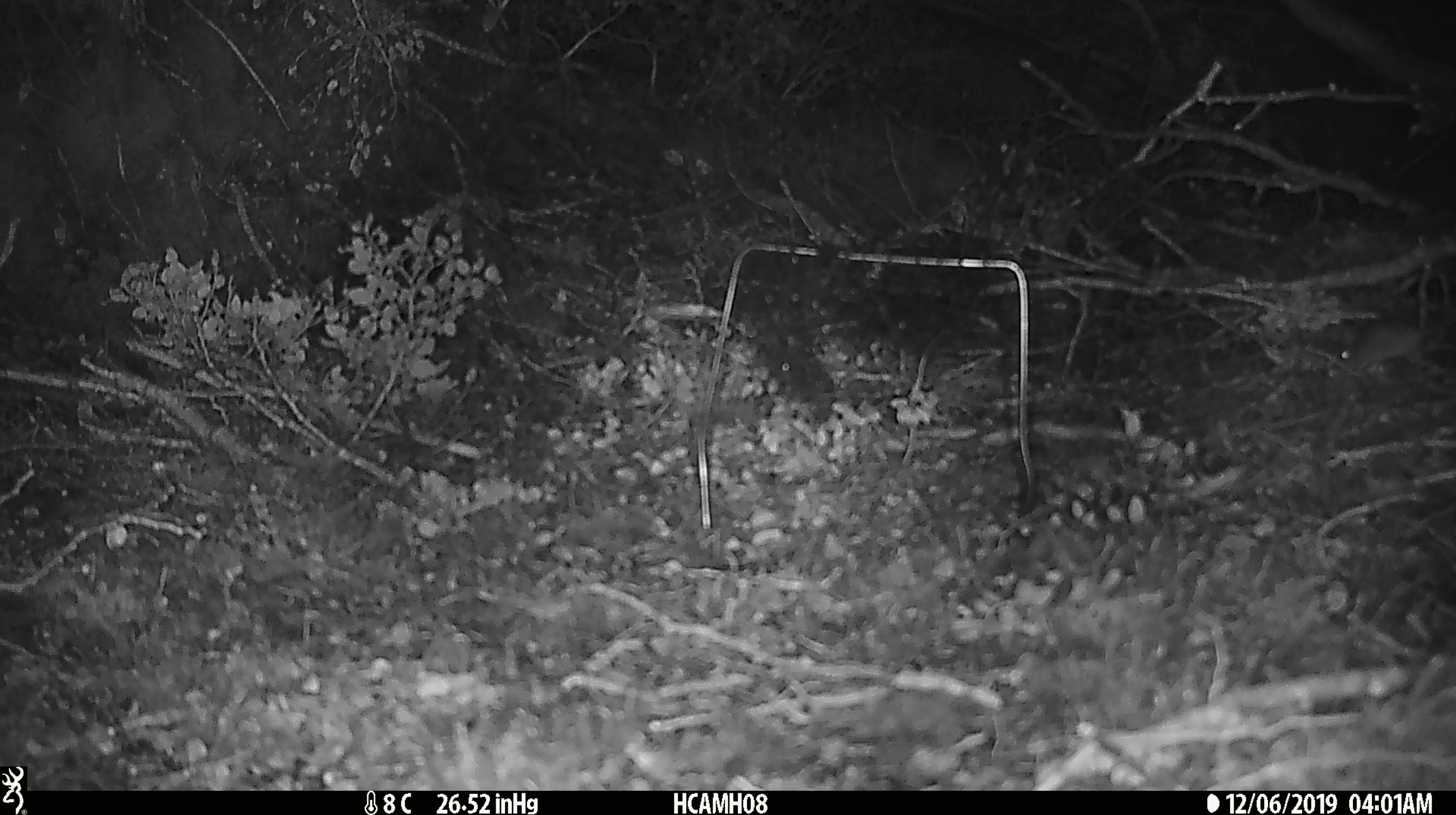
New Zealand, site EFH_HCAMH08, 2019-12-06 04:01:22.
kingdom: Animalia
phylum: Chordata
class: Mammalia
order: Rodentia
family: Muridae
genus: Mus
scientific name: Mus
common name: mouse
Mouse (Mus).